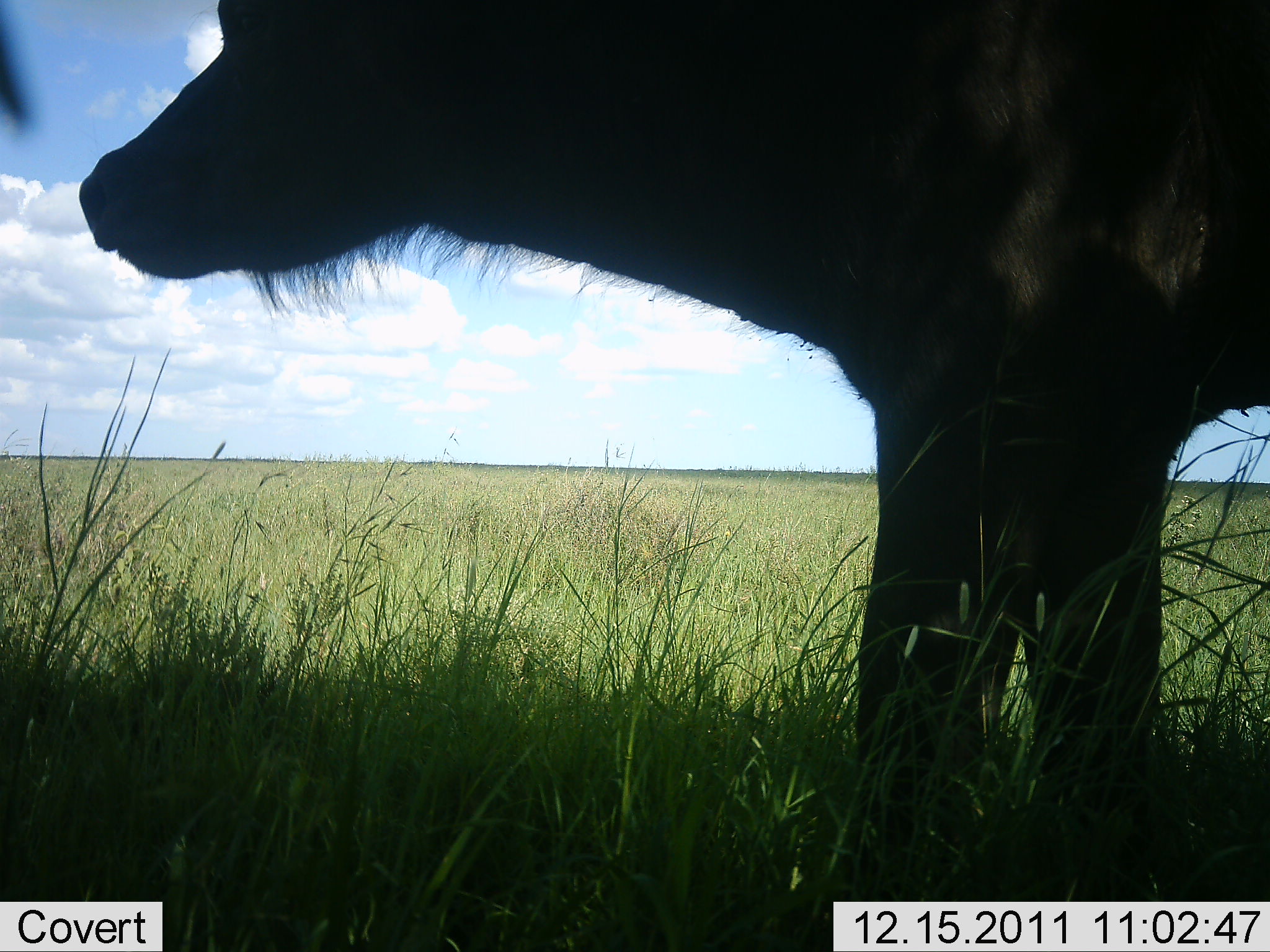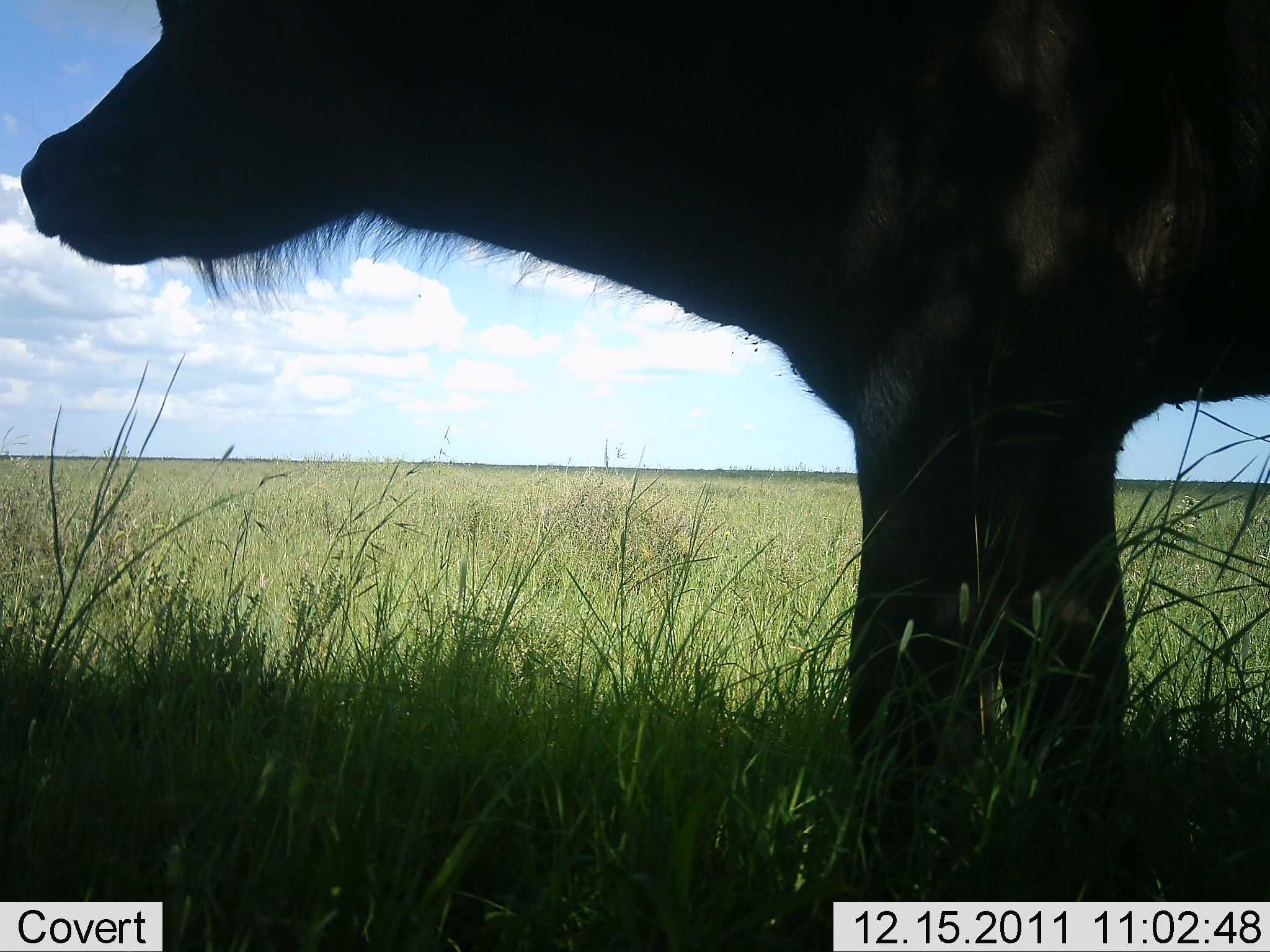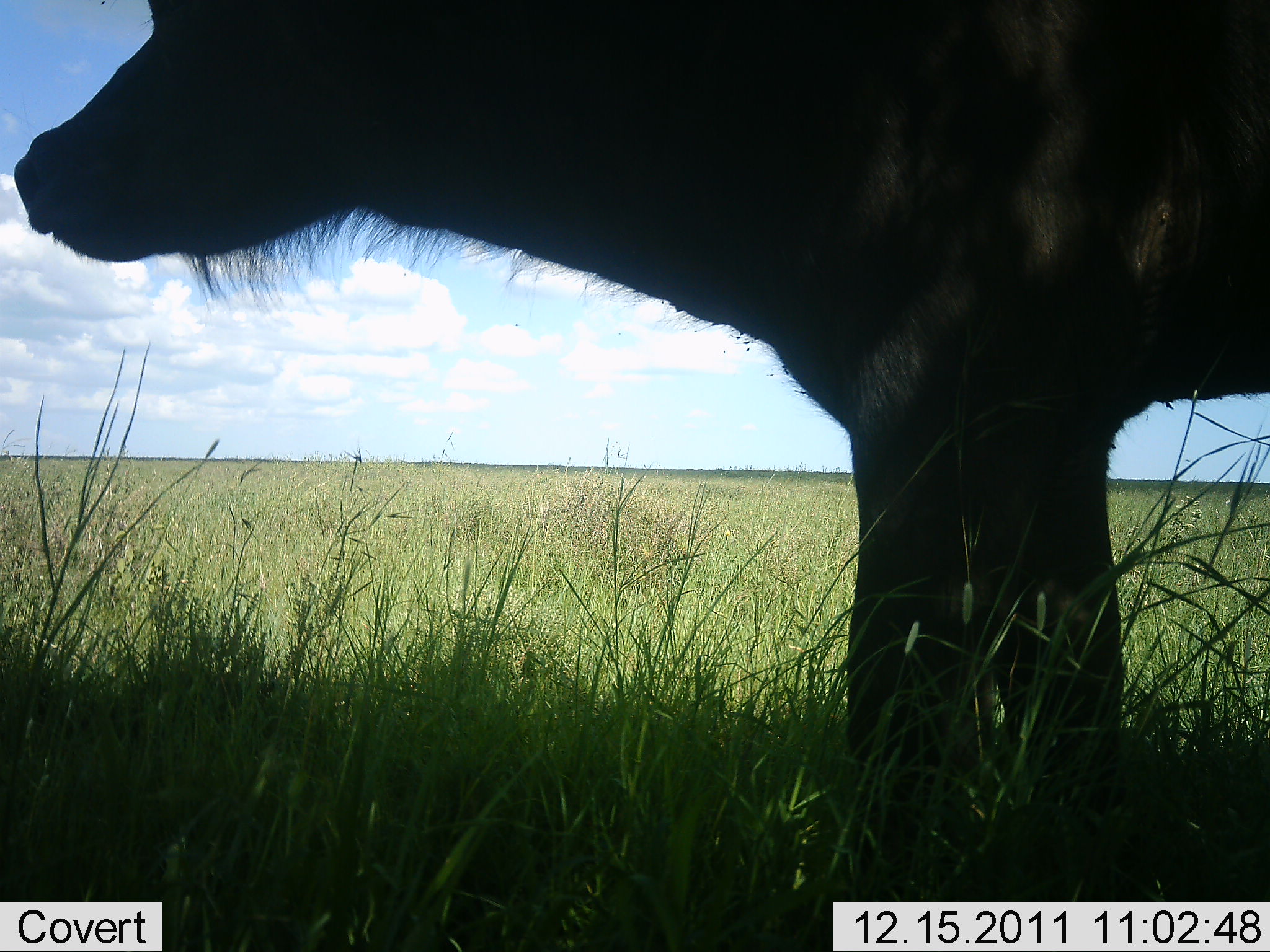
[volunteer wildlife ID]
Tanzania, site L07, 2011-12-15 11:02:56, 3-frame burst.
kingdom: Animalia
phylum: Chordata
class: Mammalia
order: Artiodactyla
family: Bovidae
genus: Syncerus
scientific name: Syncerus caffer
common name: cape buffalo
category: buffalo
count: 1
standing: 100%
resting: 0%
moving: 0%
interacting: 0%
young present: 0%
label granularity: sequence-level